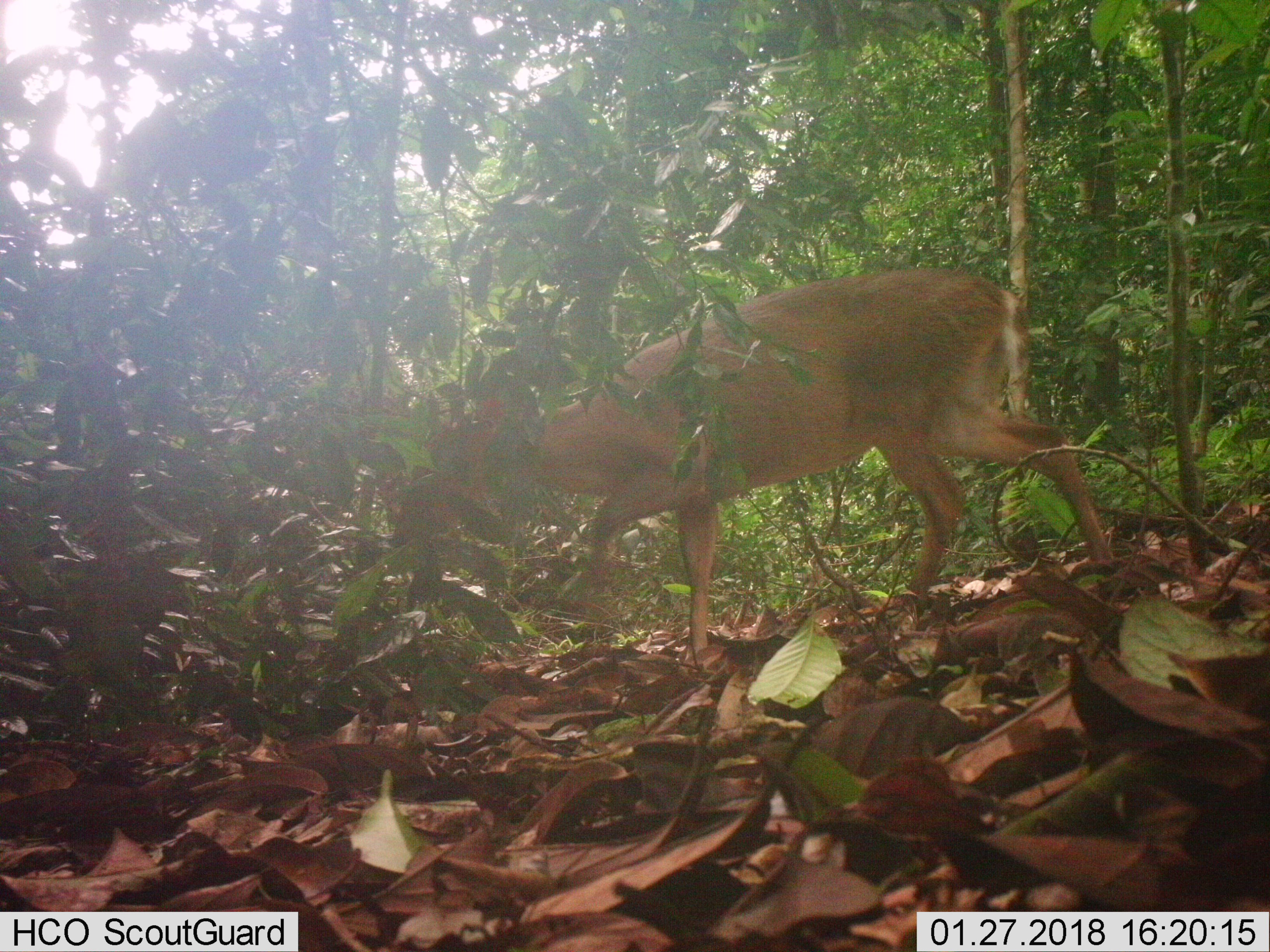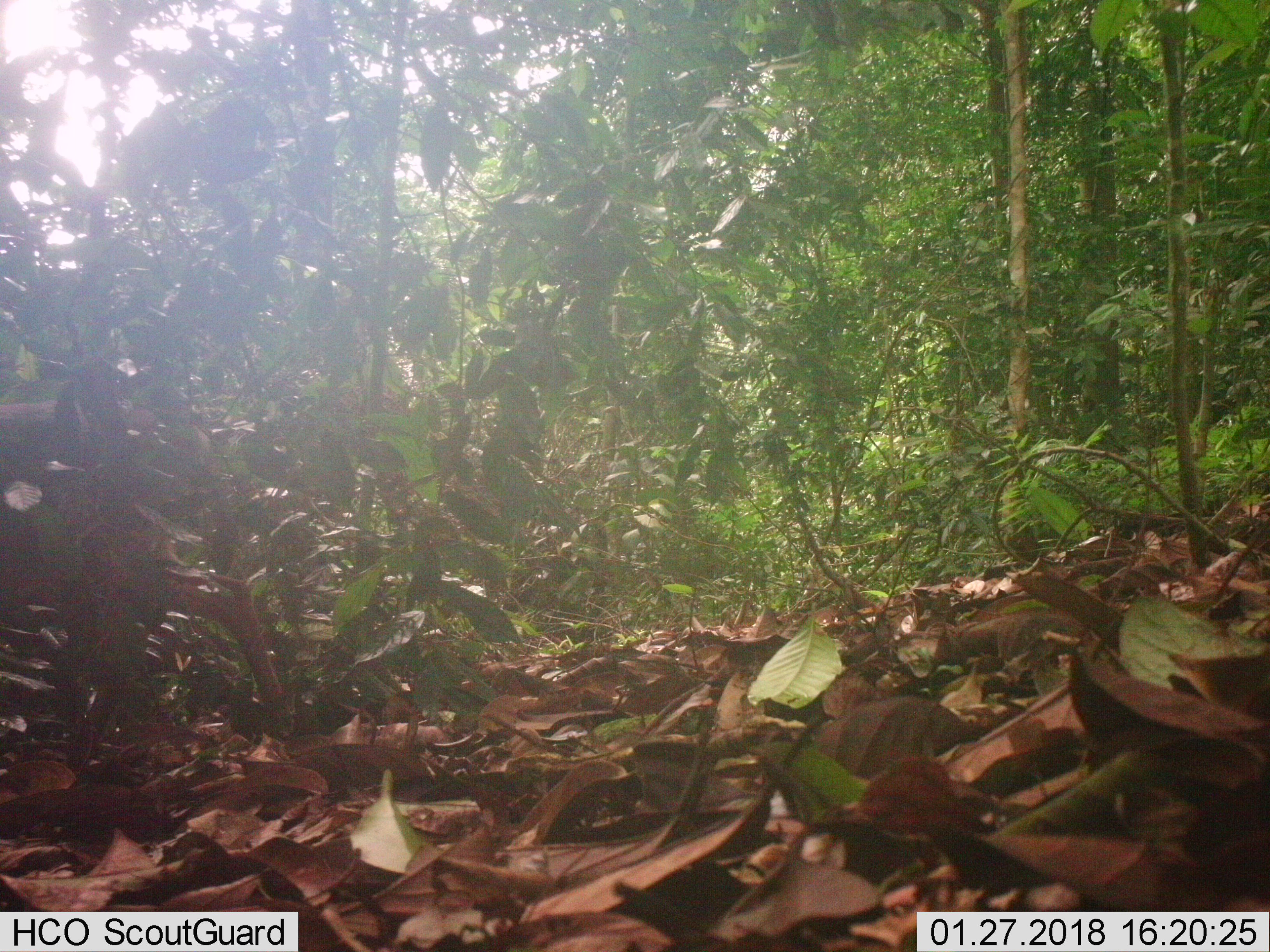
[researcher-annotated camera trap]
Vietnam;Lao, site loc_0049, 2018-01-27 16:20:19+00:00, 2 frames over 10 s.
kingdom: Animalia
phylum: Chordata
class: Mammalia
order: Artiodactyla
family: Cervidae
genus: Muntiacus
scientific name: Muntiacus vuquangensis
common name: large-antlered muntjac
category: large antlered muntjac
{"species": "large antlered muntjac (large-antlered muntjac) (Muntiacus vuquangensis)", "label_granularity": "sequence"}